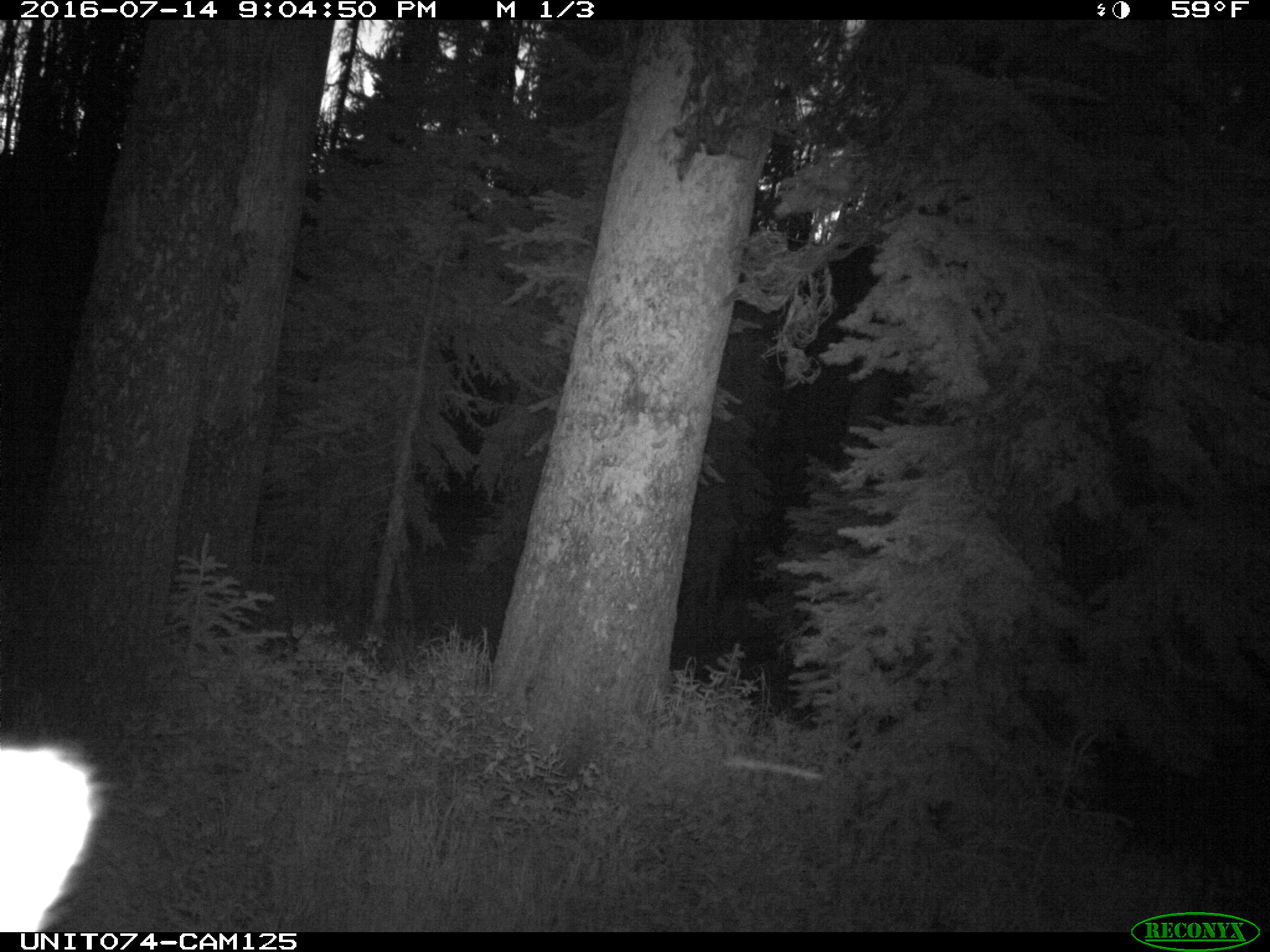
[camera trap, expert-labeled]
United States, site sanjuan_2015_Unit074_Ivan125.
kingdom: Animalia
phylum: Chordata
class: Mammalia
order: Artiodactyla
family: Cervidae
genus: Cervus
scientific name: Cervus elaphus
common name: red deer